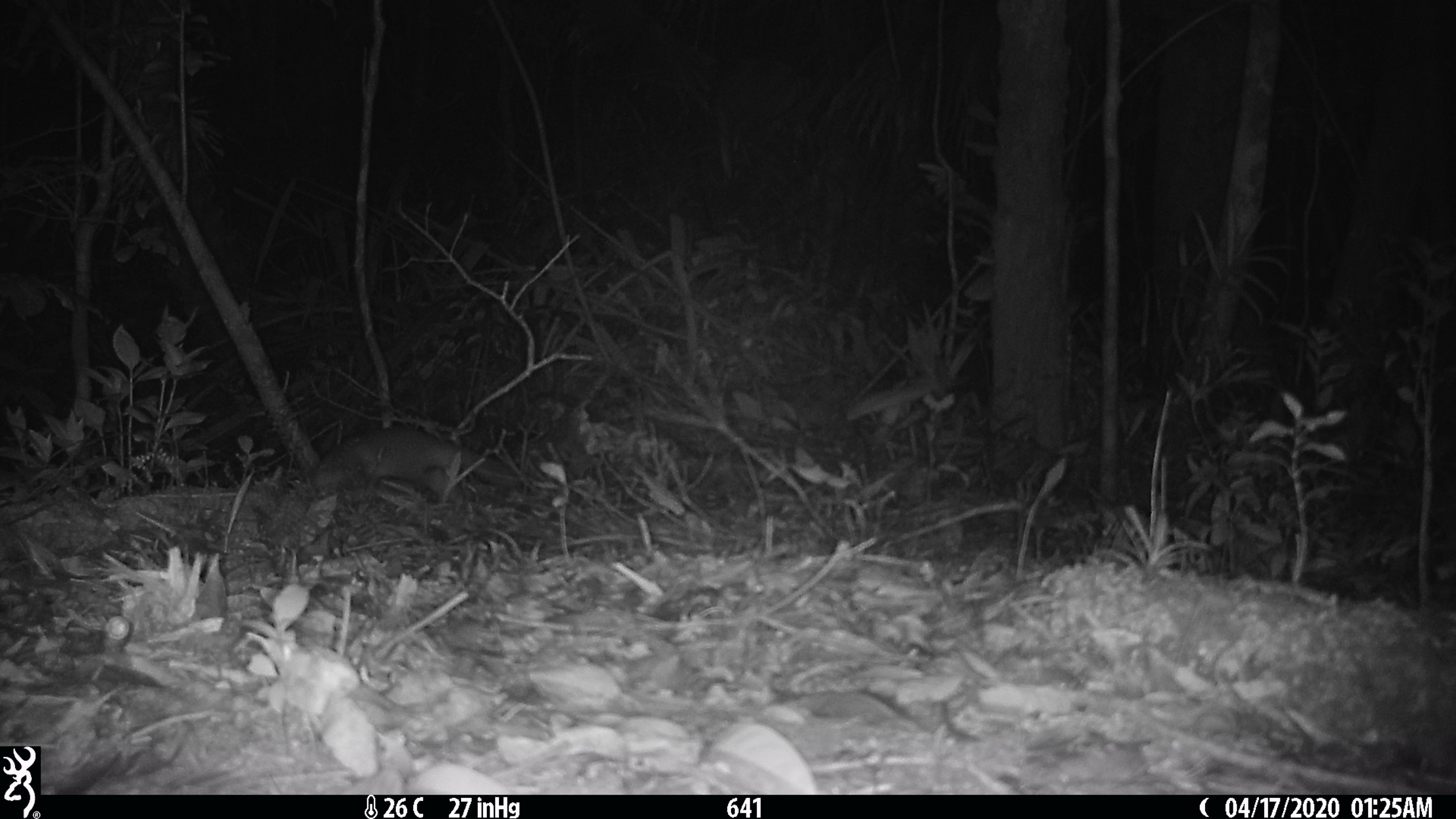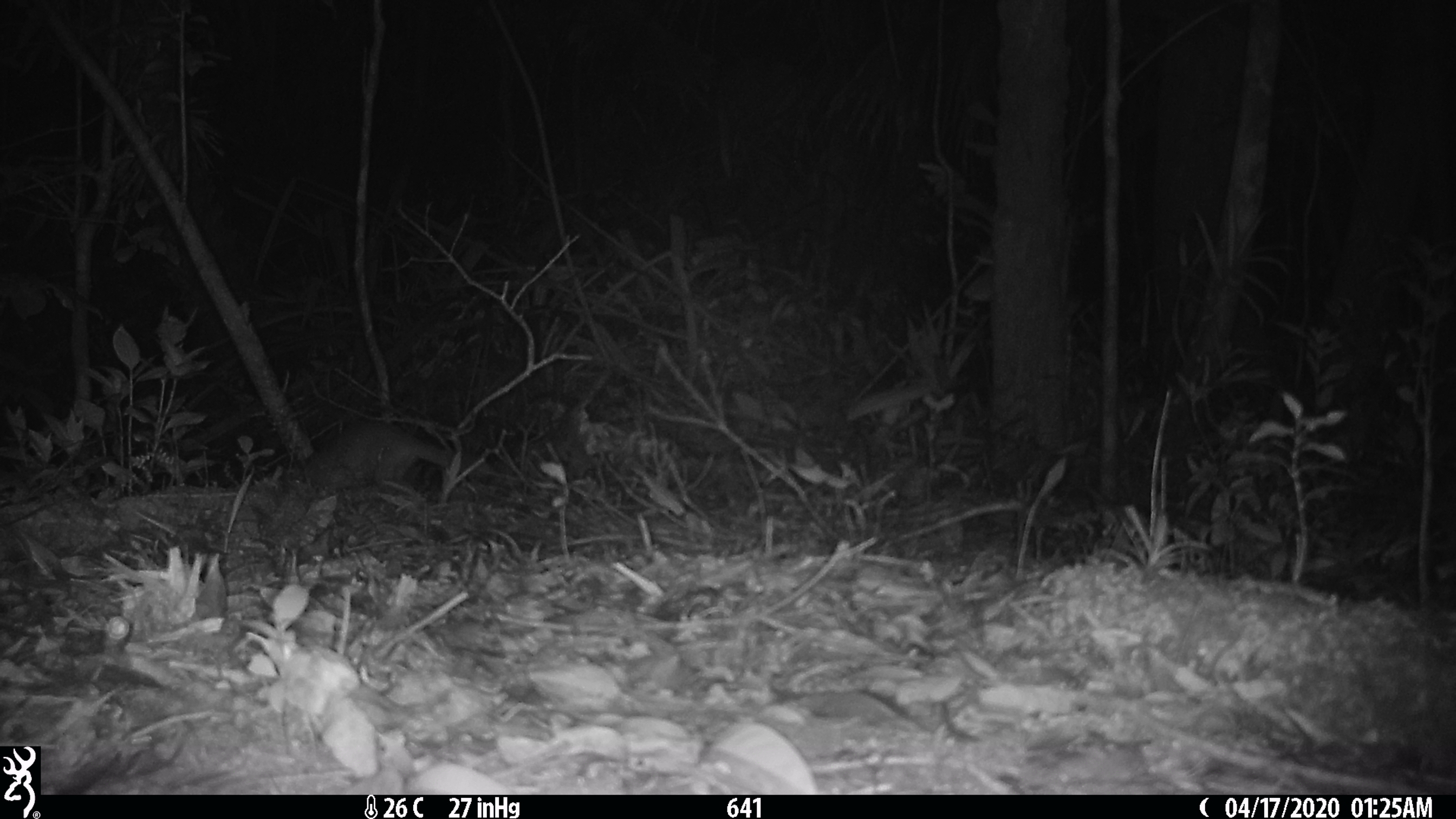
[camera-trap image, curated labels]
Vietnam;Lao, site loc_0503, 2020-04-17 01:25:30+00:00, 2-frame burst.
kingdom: Animalia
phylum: Chordata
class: Mammalia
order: Carnivora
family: Mustelidae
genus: Melogale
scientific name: Melogale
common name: ferret badger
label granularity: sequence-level